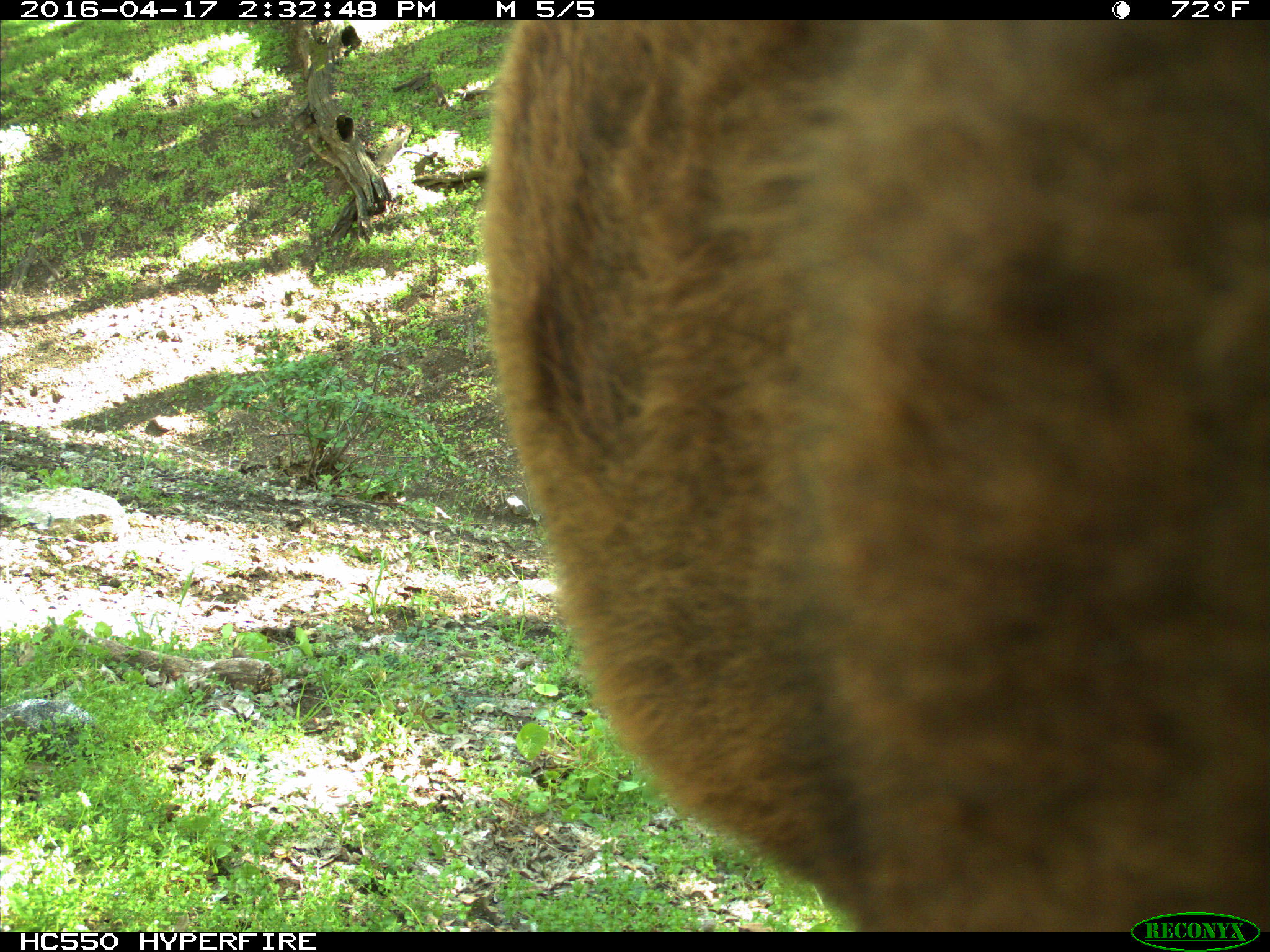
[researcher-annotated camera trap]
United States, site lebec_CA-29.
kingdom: Animalia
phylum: Chordata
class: Mammalia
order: Artiodactyla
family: Bovidae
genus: Bos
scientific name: Bos taurus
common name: domestic cow